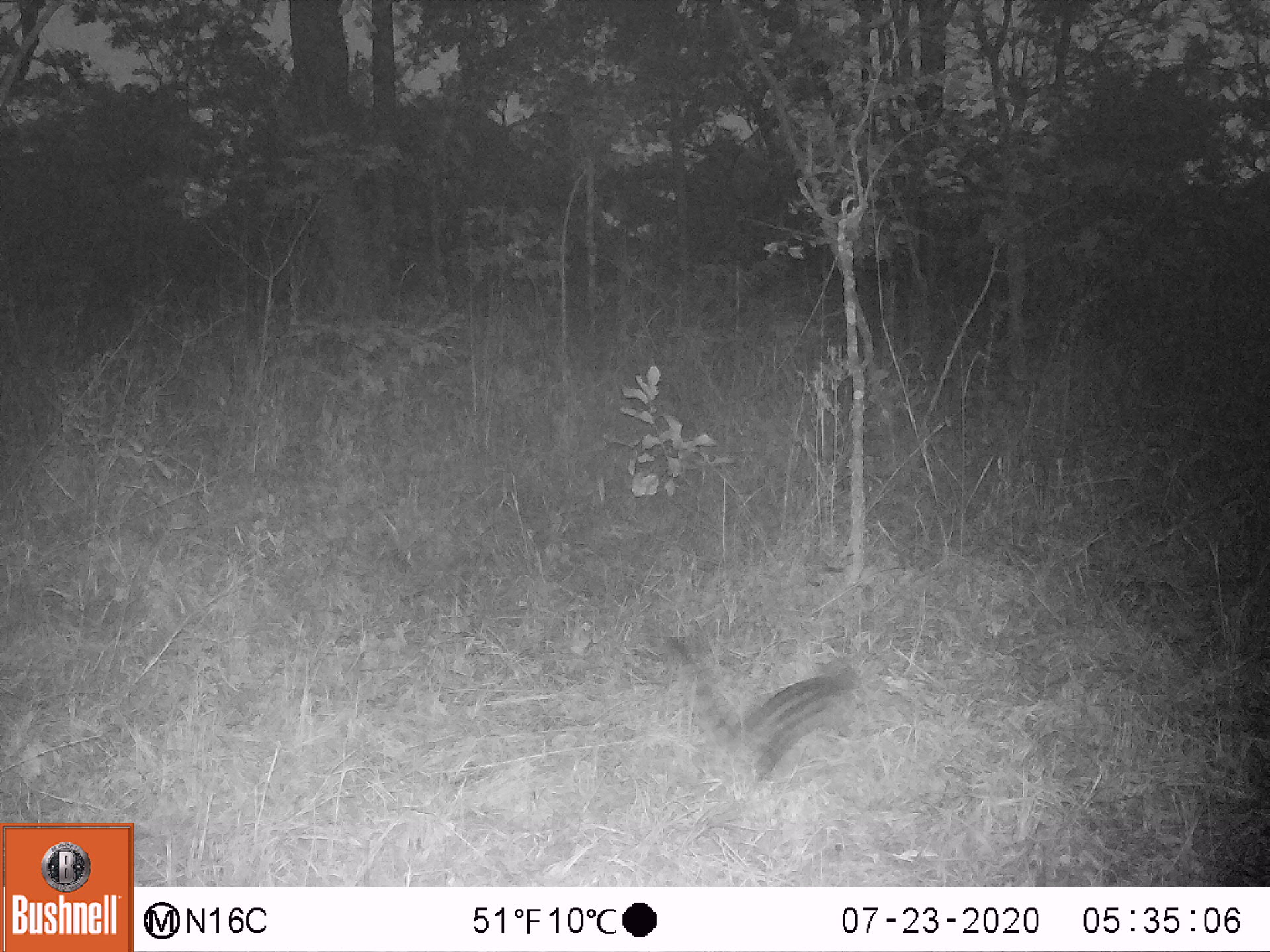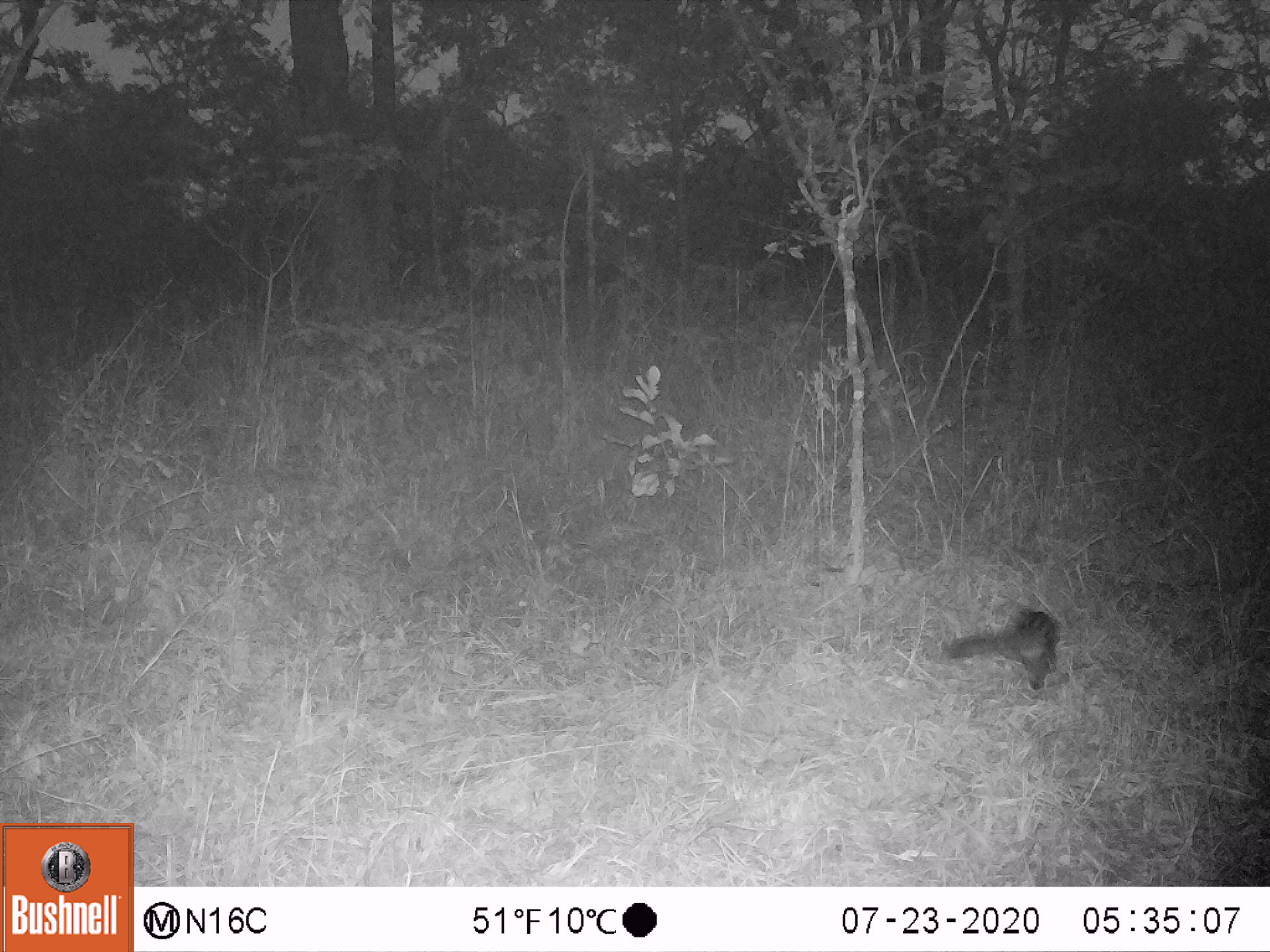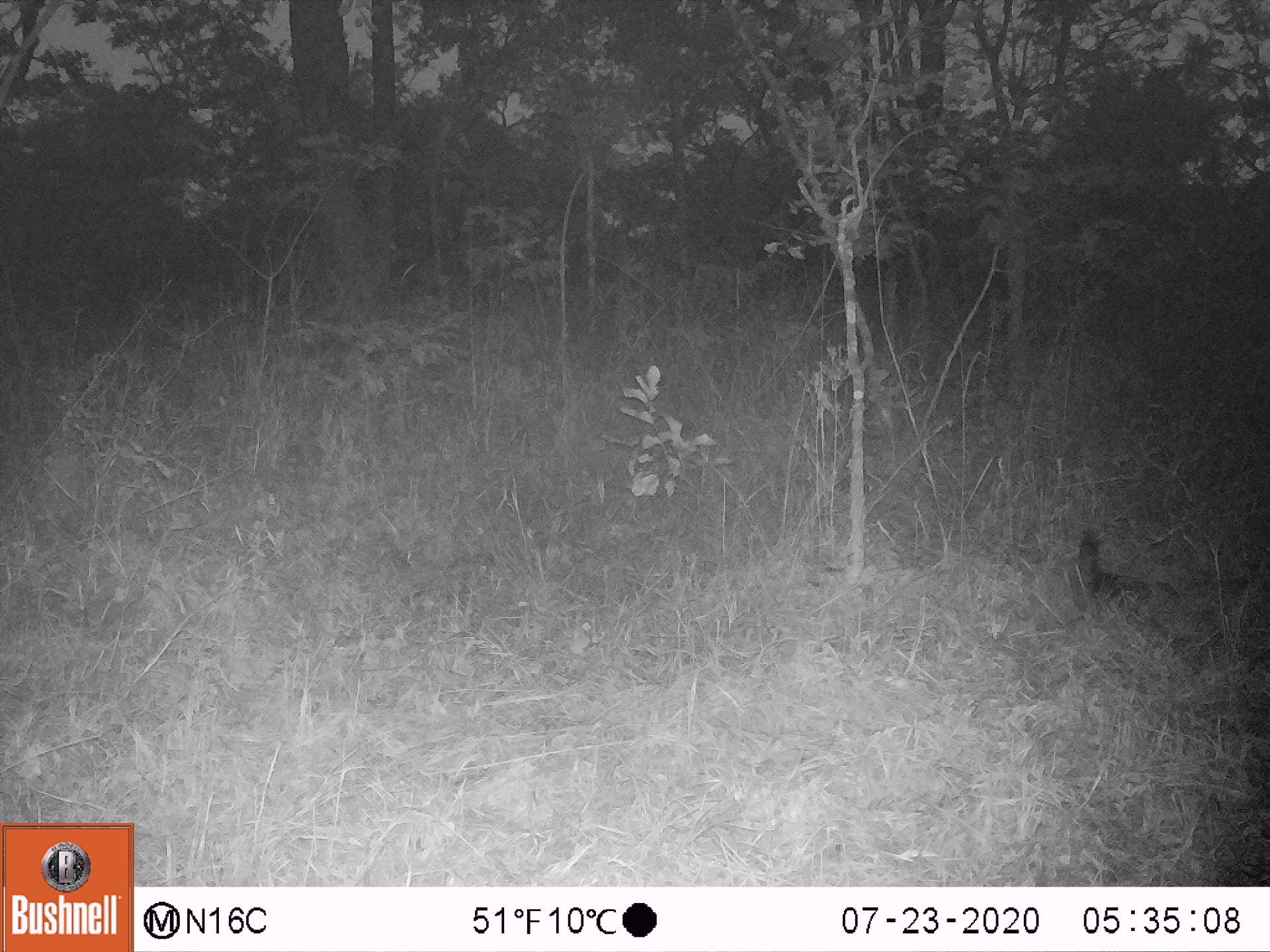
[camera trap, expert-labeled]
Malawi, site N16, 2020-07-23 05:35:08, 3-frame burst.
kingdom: Animalia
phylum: Chordata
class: Mammalia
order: Carnivora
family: Viverridae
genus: Genetta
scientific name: Genetta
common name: genet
Genet (Genetta), count 1.